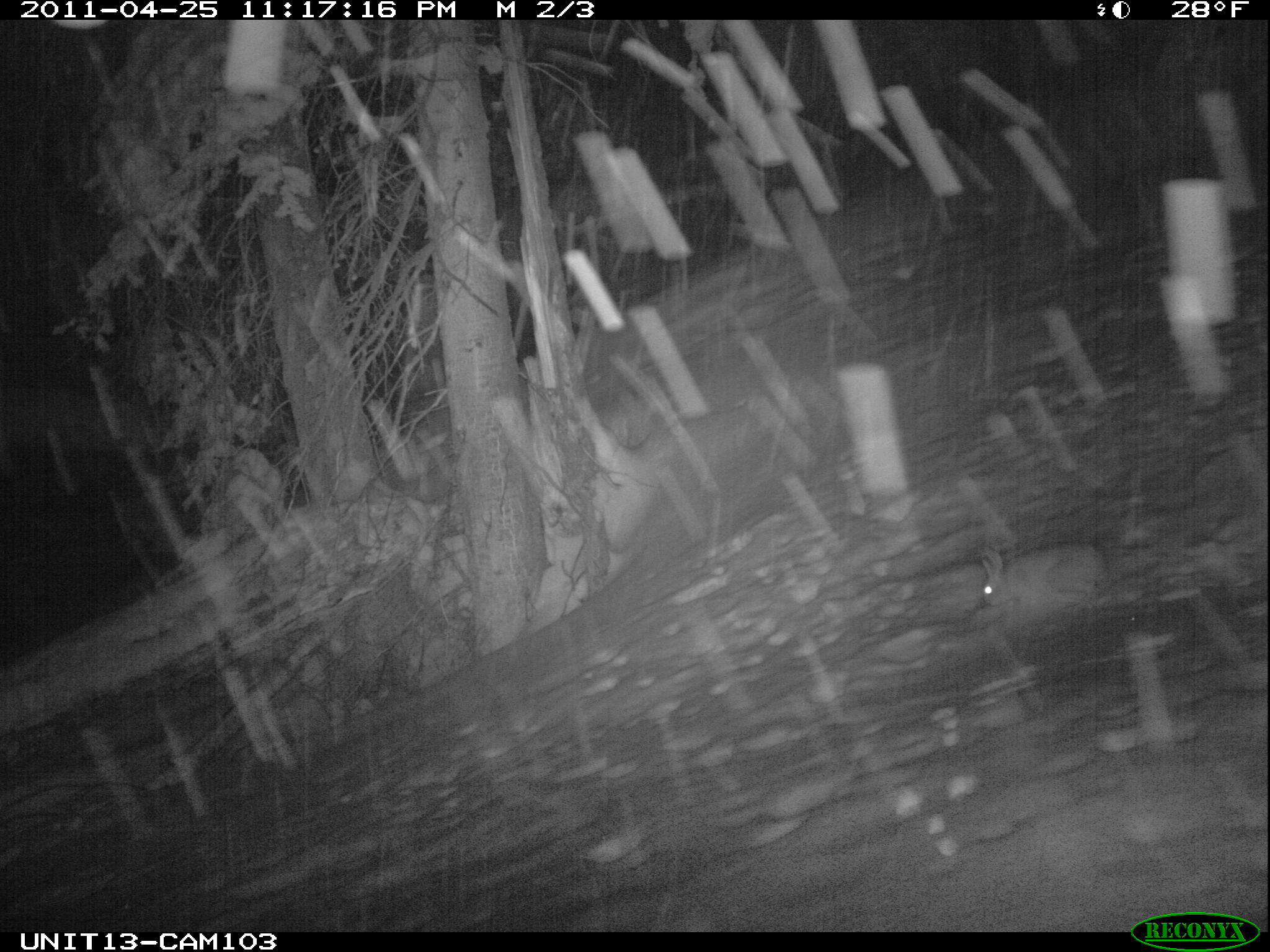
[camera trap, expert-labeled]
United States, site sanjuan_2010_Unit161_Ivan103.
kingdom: Animalia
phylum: Chordata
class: Mammalia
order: Lagomorpha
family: Leporidae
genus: Lepus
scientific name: Lepus americanus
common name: snowshoe hare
Lepus americanus (snowshoe hare).